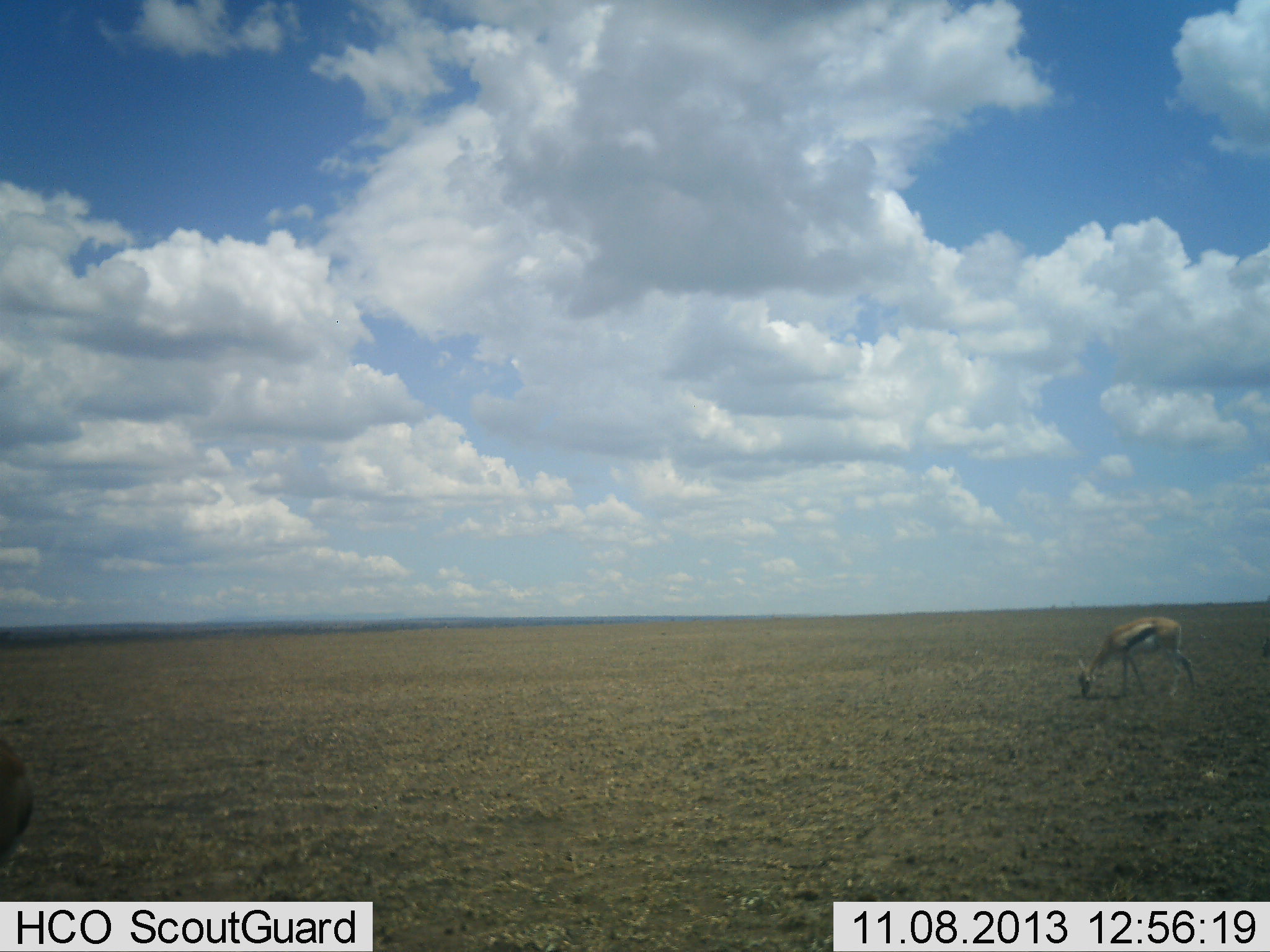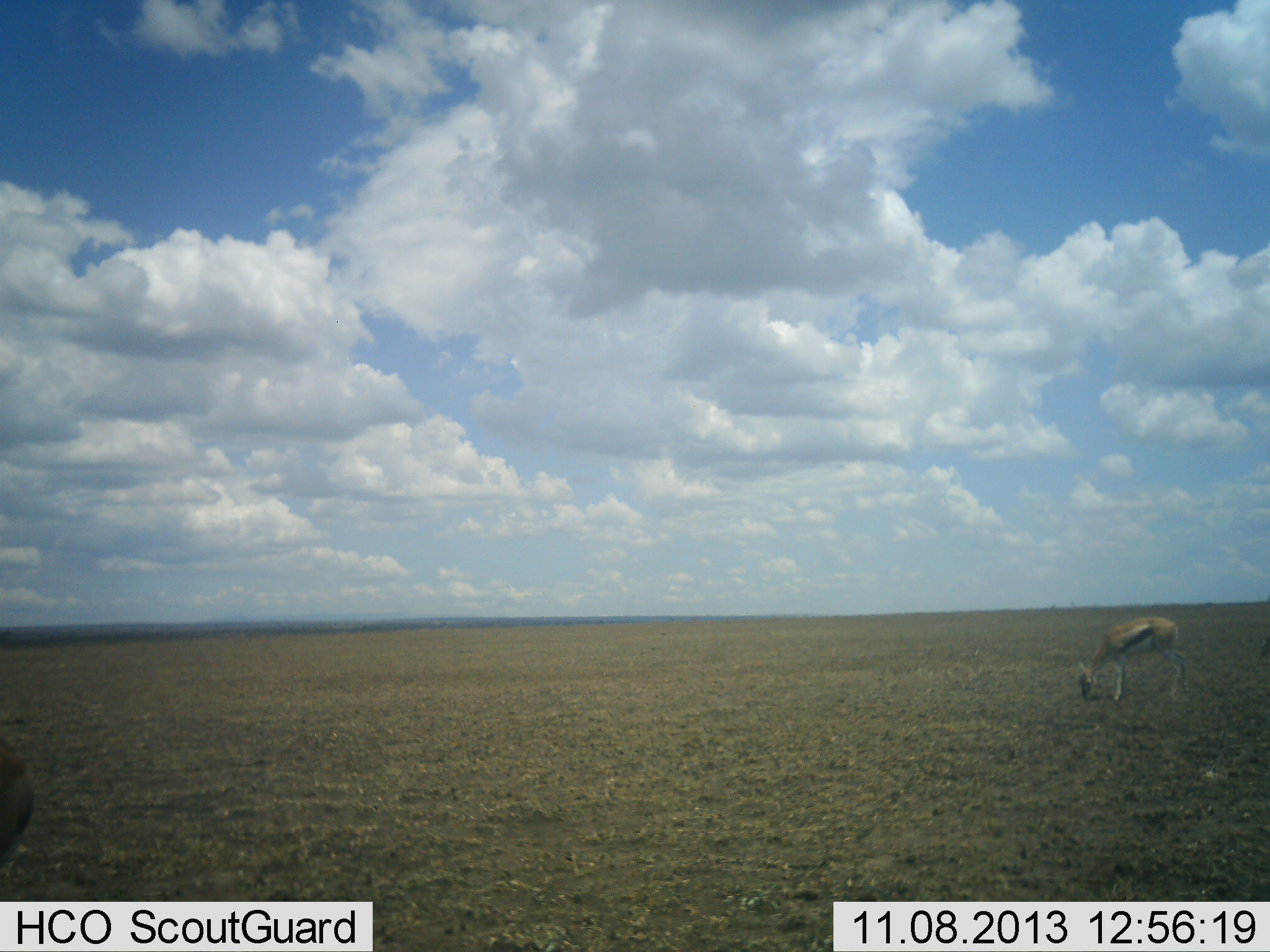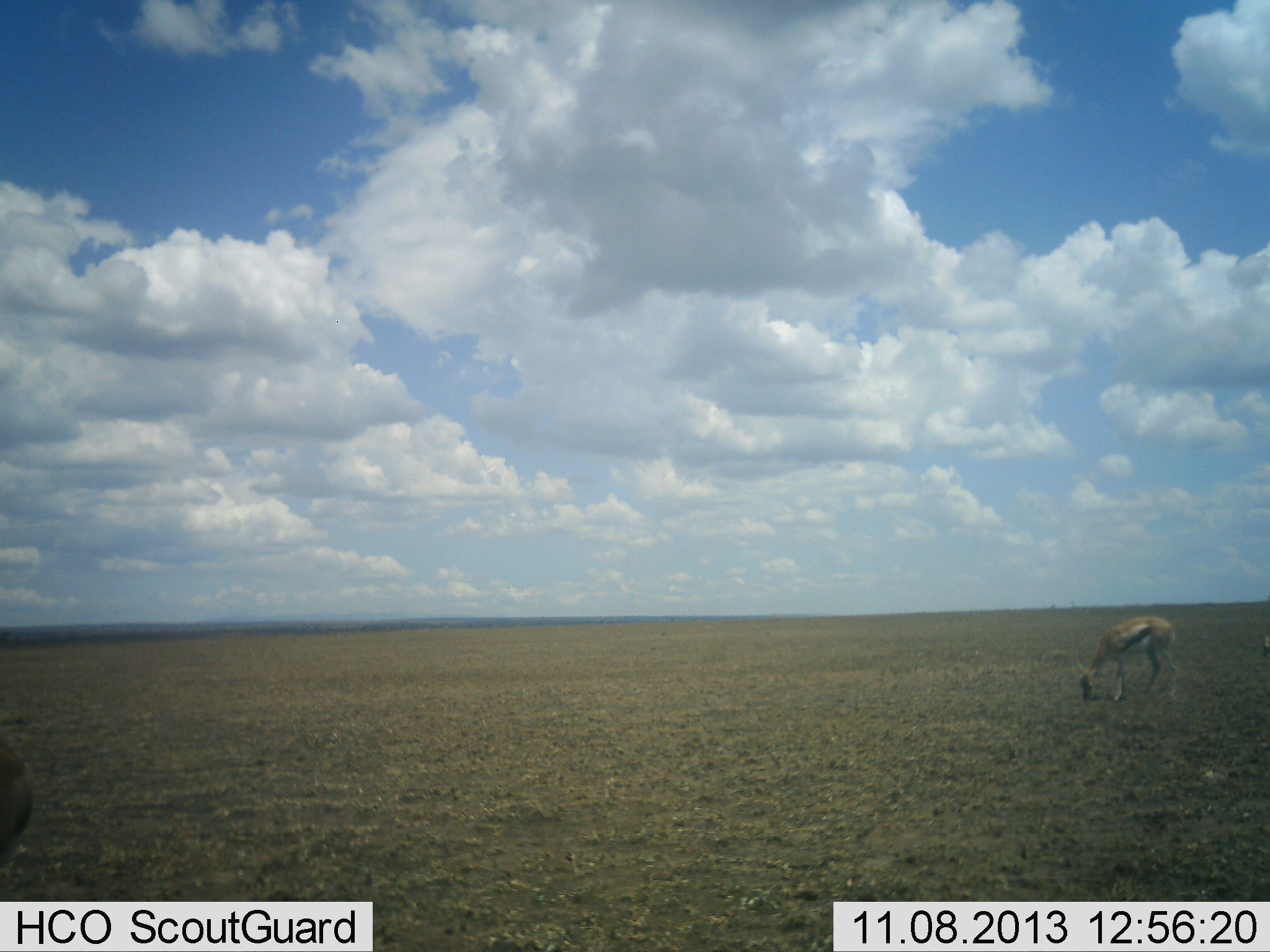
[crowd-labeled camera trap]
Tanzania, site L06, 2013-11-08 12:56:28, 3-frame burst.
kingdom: Animalia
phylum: Chordata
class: Mammalia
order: Artiodactyla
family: Bovidae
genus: Eudorcas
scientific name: Eudorcas thomsonii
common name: thomson's gazelle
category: gazellethomsons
Gazellethomsons (thomson's gazelle) (Eudorcas thomsonii), count 2. Behavior (volunteer vote fractions): standing 40%, resting 0%, moving 0%, interacting 0%. Young present (vote fraction): 0%. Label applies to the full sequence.